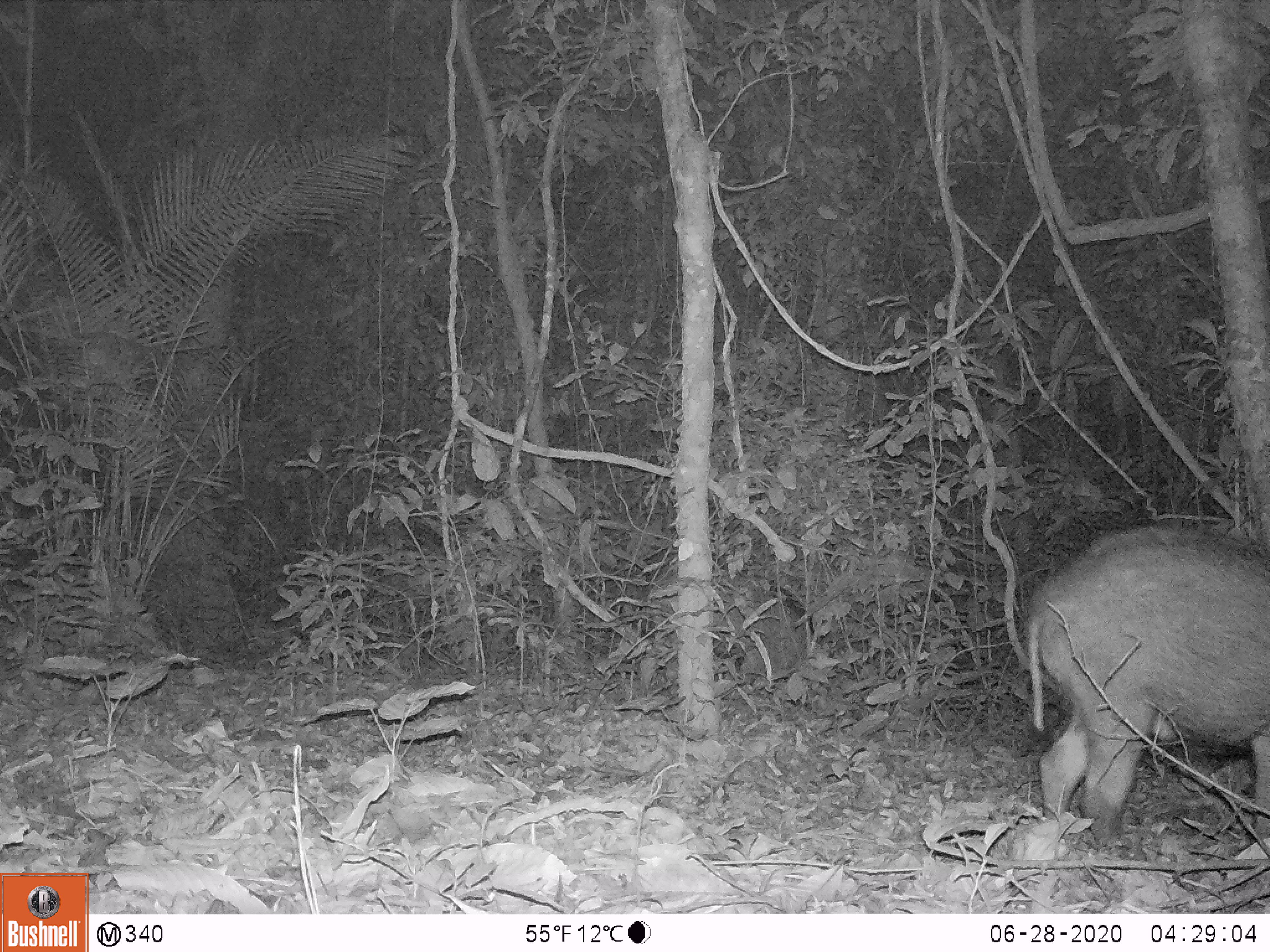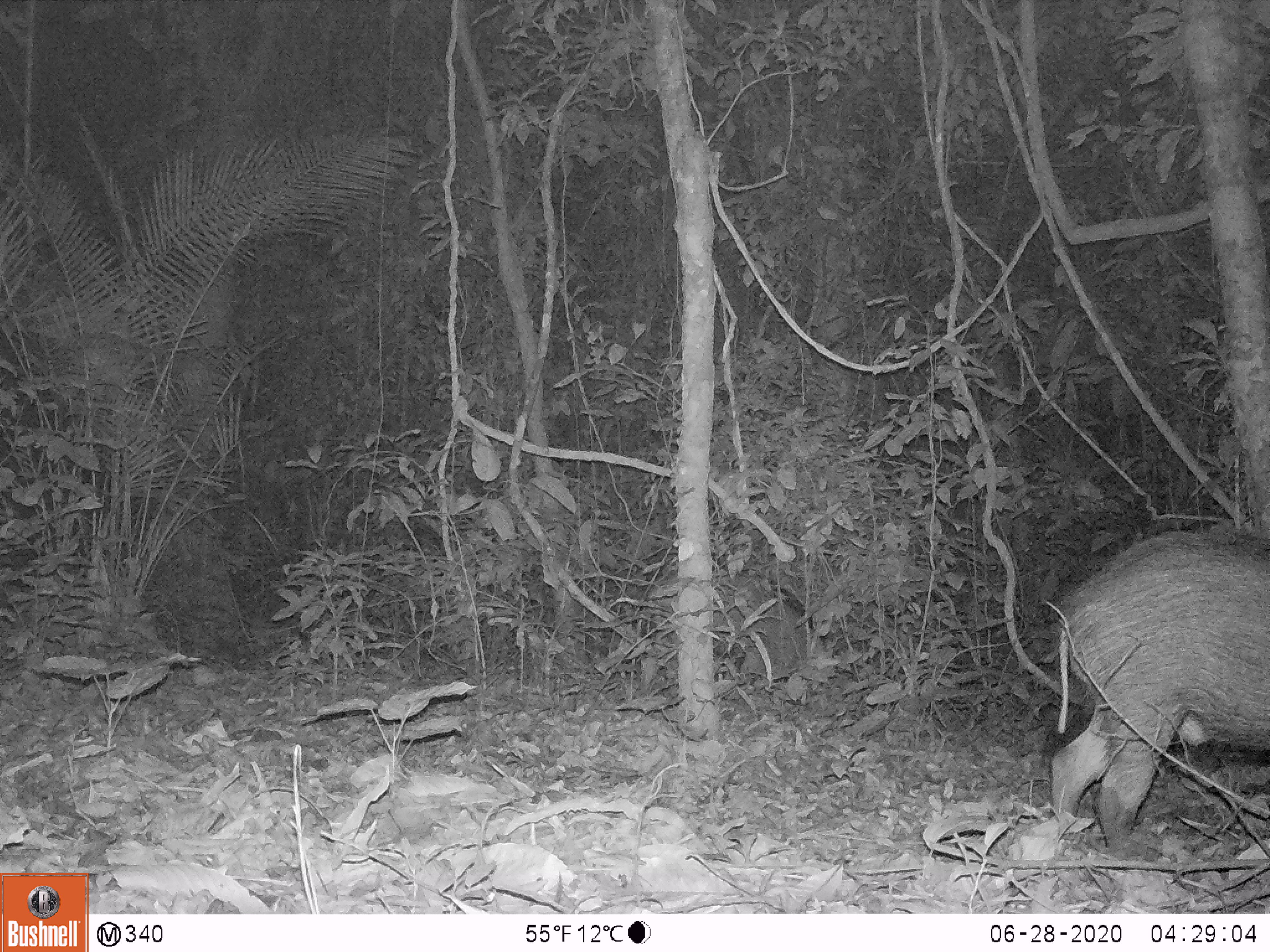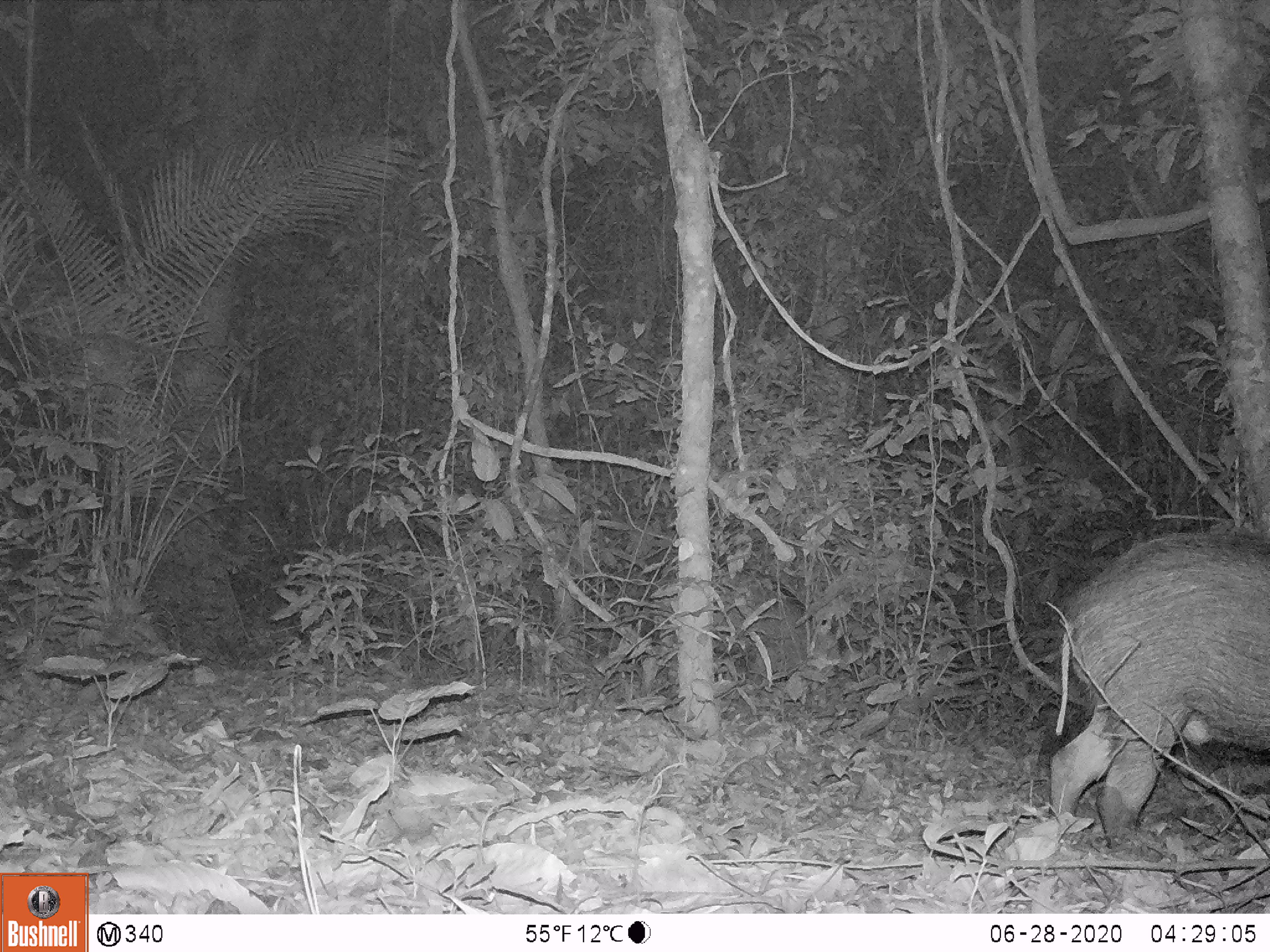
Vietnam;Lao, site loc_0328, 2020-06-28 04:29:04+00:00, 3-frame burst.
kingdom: Animalia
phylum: Chordata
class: Mammalia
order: Artiodactyla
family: Suidae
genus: Sus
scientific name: Sus scrofa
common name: eurasian wild pig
Eurasian wild pig (Sus scrofa). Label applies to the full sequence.